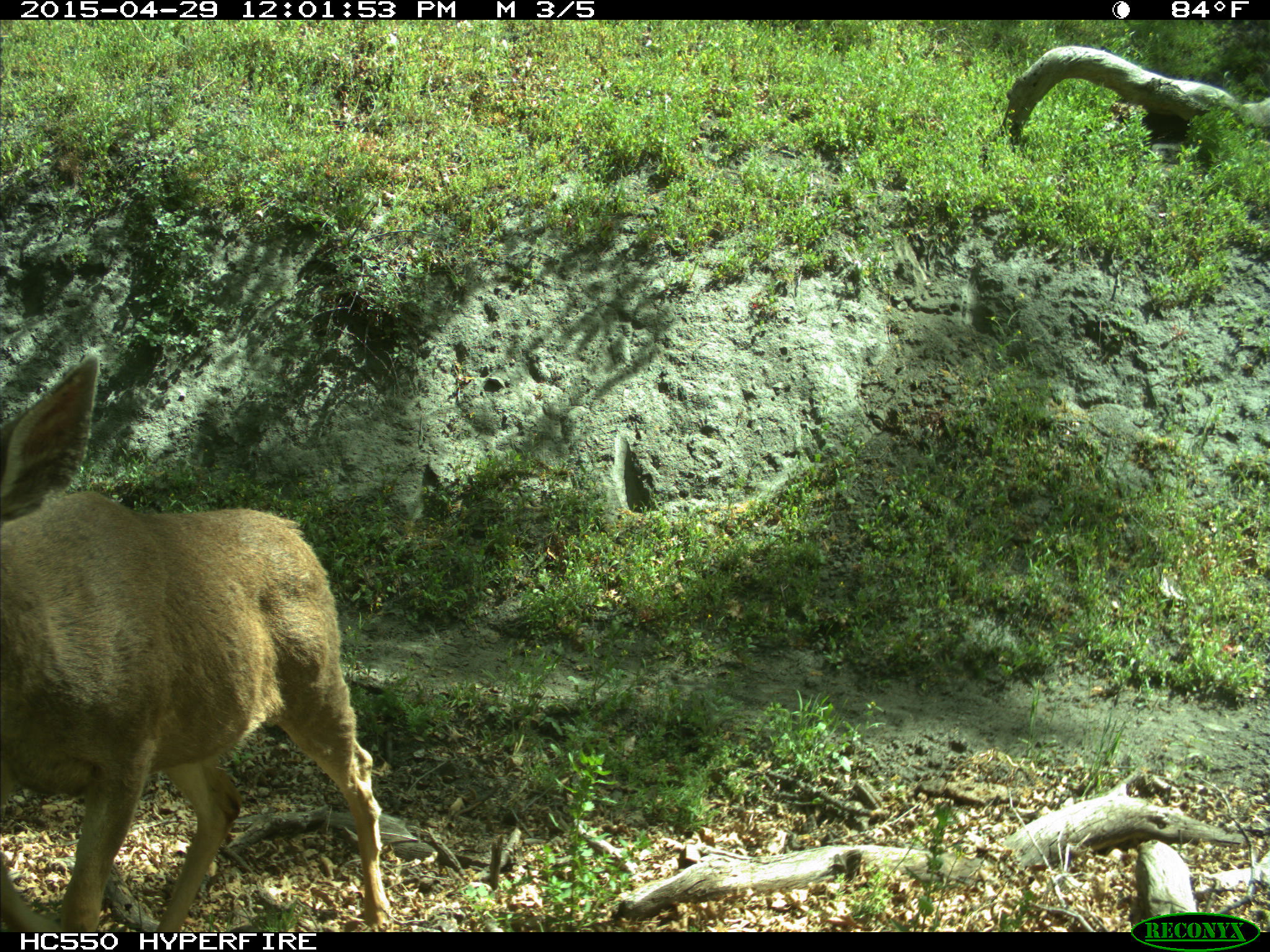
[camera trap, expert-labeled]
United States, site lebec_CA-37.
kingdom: Animalia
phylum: Chordata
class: Mammalia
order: Artiodactyla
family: Cervidae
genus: Odocoileus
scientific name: Odocoileus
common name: deer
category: unidentified deer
Unidentified deer (deer) (Odocoileus).